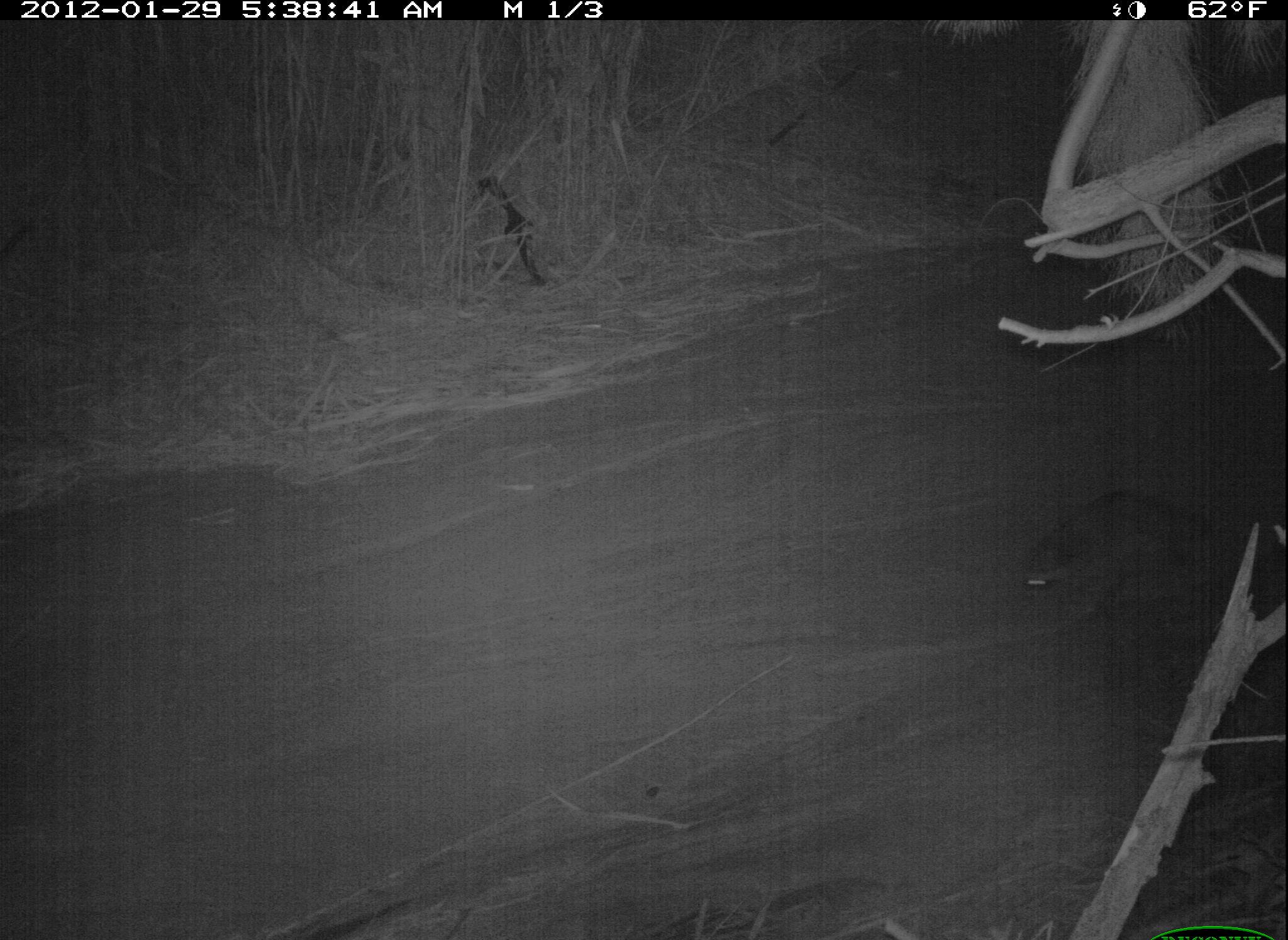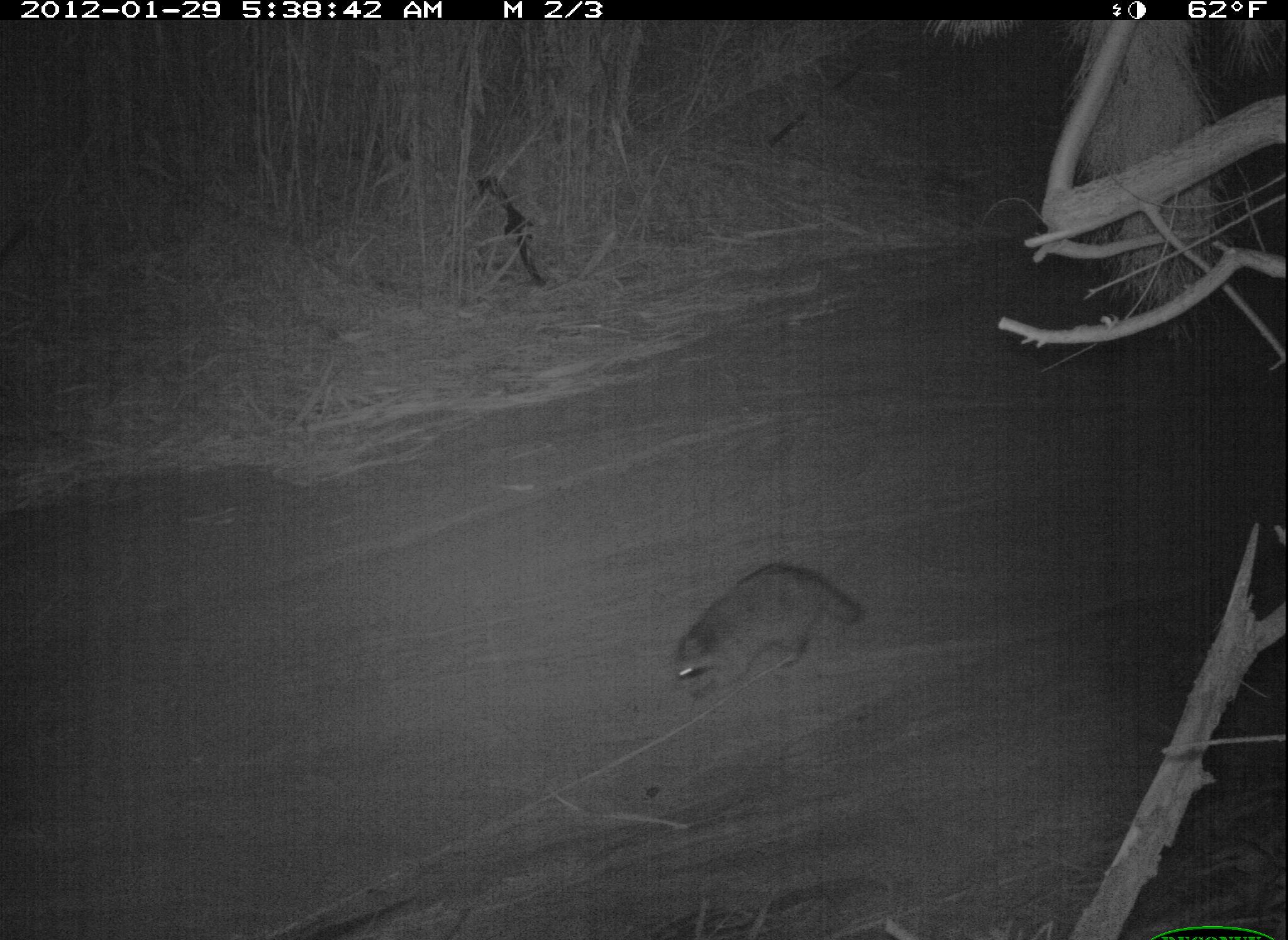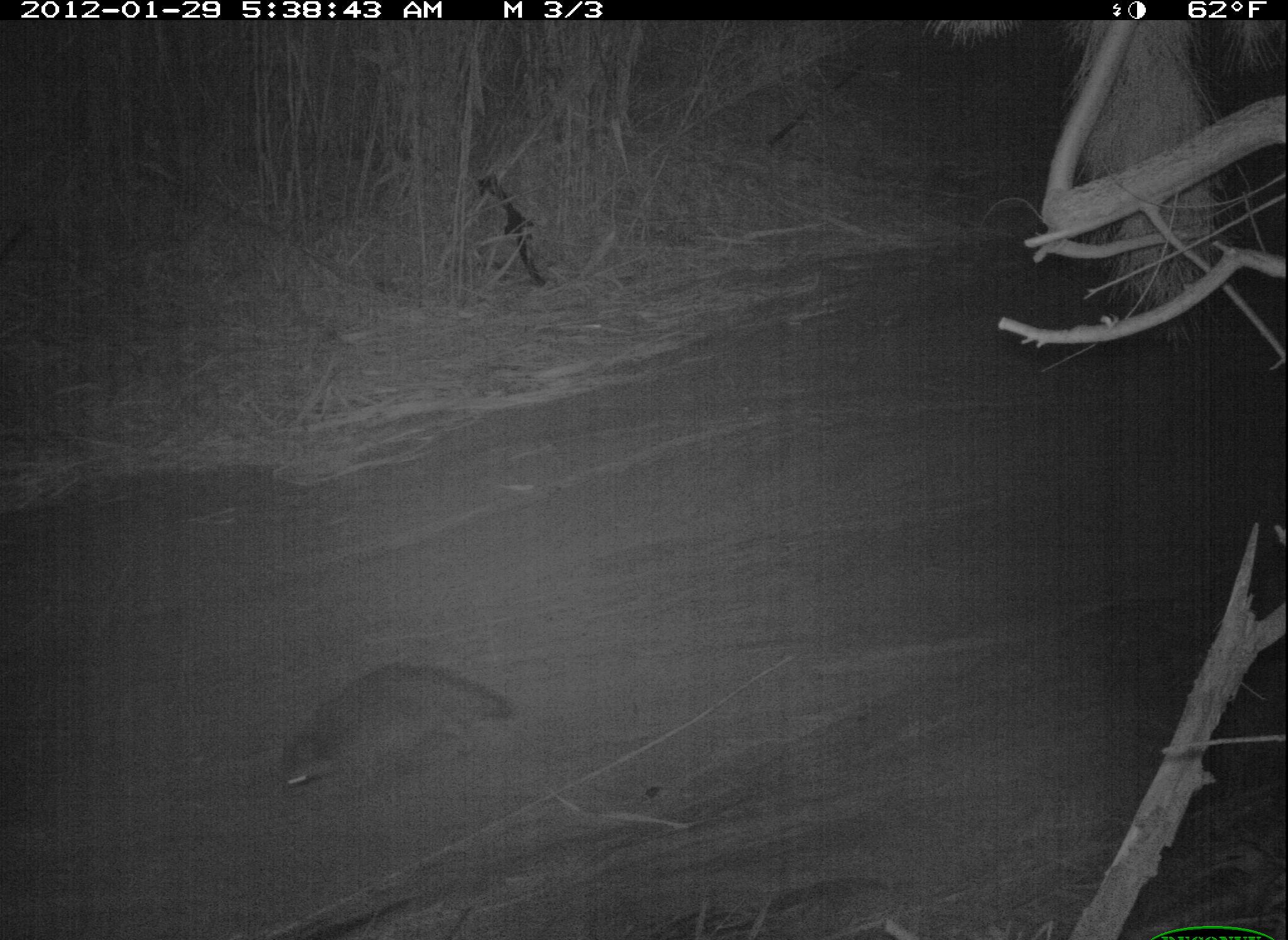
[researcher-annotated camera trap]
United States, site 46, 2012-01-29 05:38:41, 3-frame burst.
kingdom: Animalia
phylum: Chordata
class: Mammalia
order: Carnivora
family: Procyonidae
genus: Procyon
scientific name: Procyon lotor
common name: raccoon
Raccoon (Procyon lotor).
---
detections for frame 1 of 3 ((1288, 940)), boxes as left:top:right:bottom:
raccoon: 1018:488:1256:638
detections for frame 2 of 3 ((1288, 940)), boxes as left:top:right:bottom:
raccoon: 636:543:882:709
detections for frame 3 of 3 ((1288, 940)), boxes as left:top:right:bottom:
raccoon: 272:652:530:801